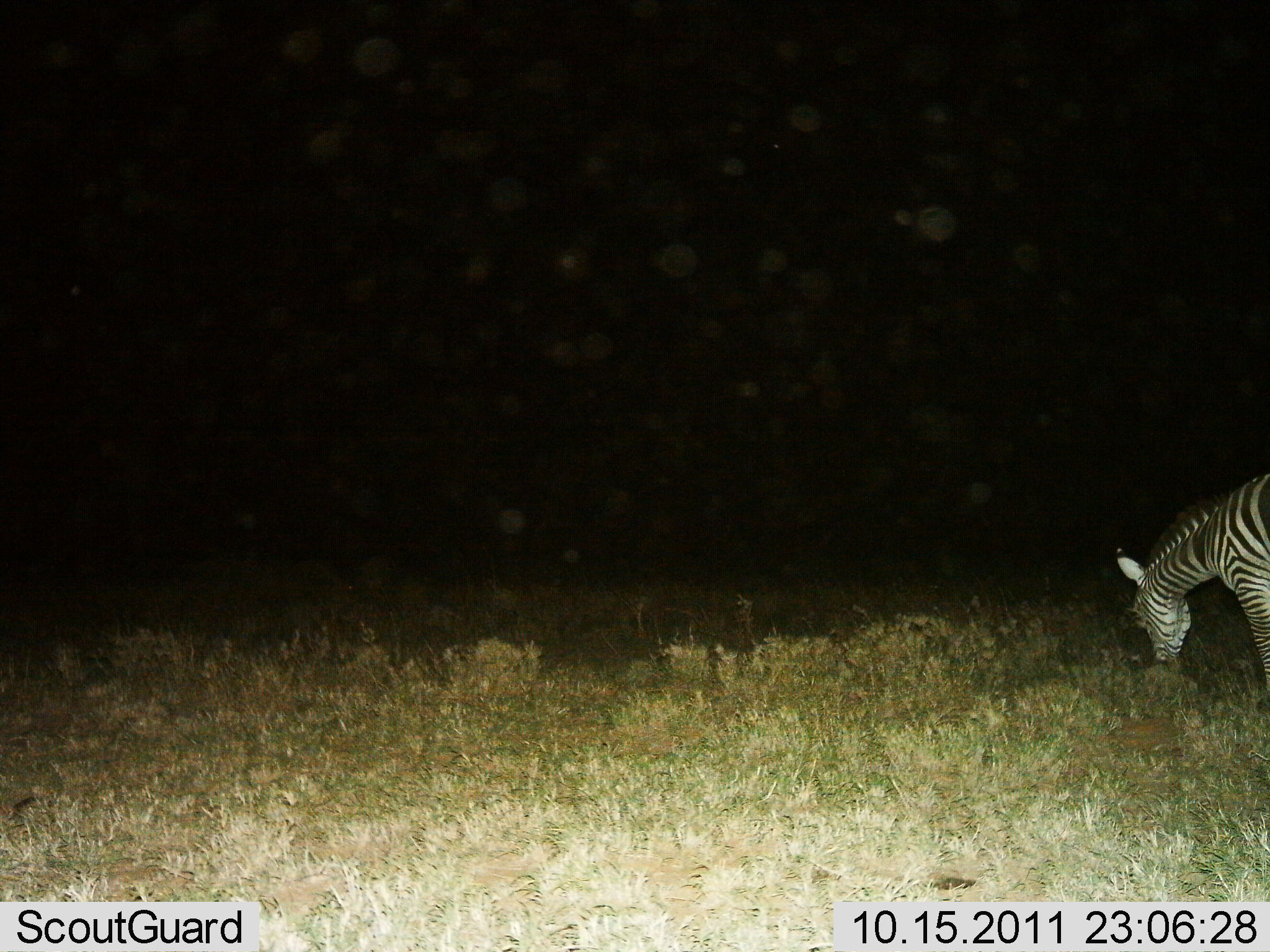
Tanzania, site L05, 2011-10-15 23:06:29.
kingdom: Animalia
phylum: Chordata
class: Mammalia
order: Perissodactyla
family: Equidae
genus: Equus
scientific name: Equus quagga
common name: plains zebra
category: zebra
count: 1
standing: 23%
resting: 0%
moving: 0%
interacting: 0%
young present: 0%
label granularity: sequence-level